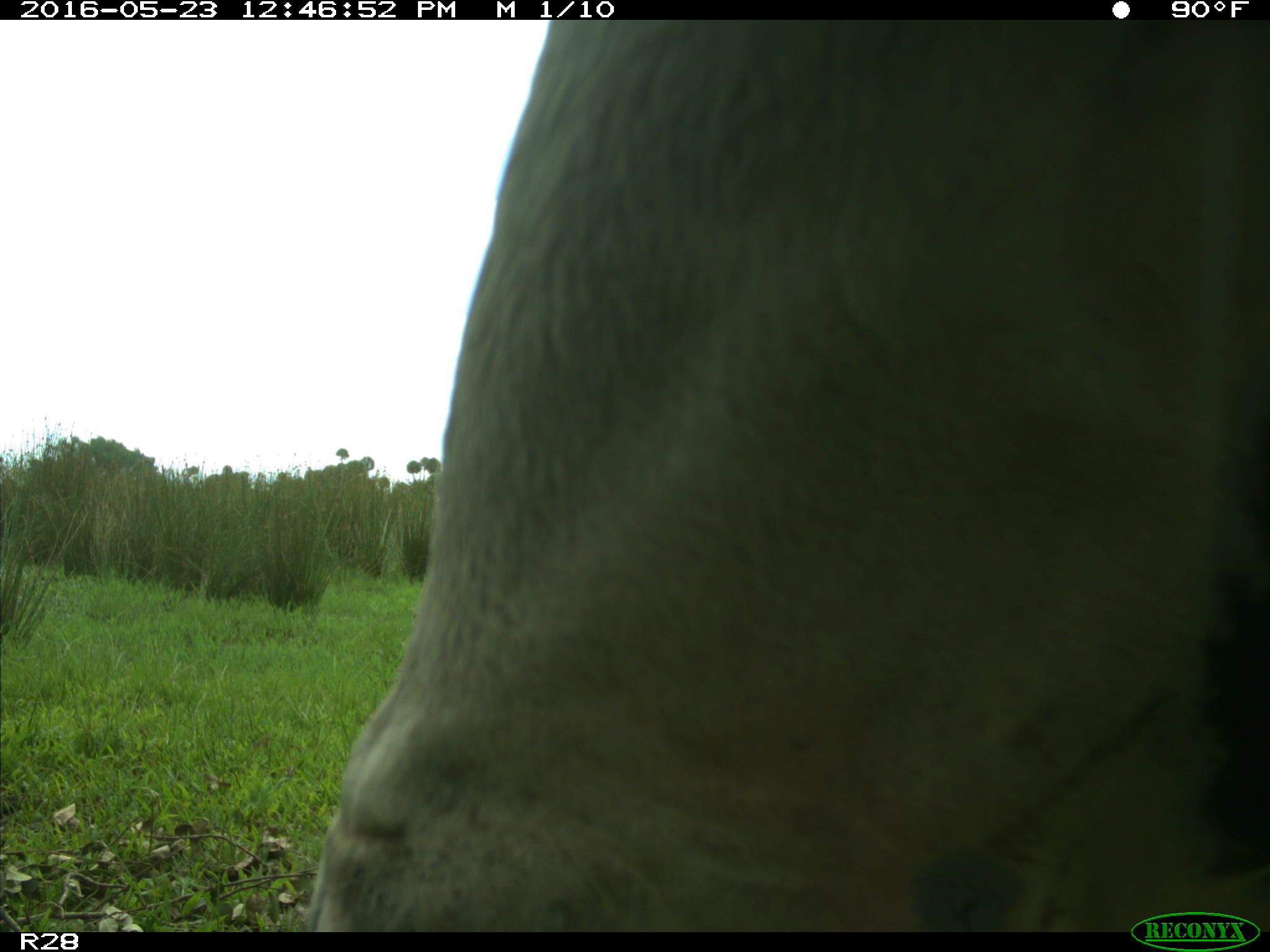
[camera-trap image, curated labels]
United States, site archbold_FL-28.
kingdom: Animalia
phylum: Chordata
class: Mammalia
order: Artiodactyla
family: Bovidae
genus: Bos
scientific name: Bos taurus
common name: domestic cow